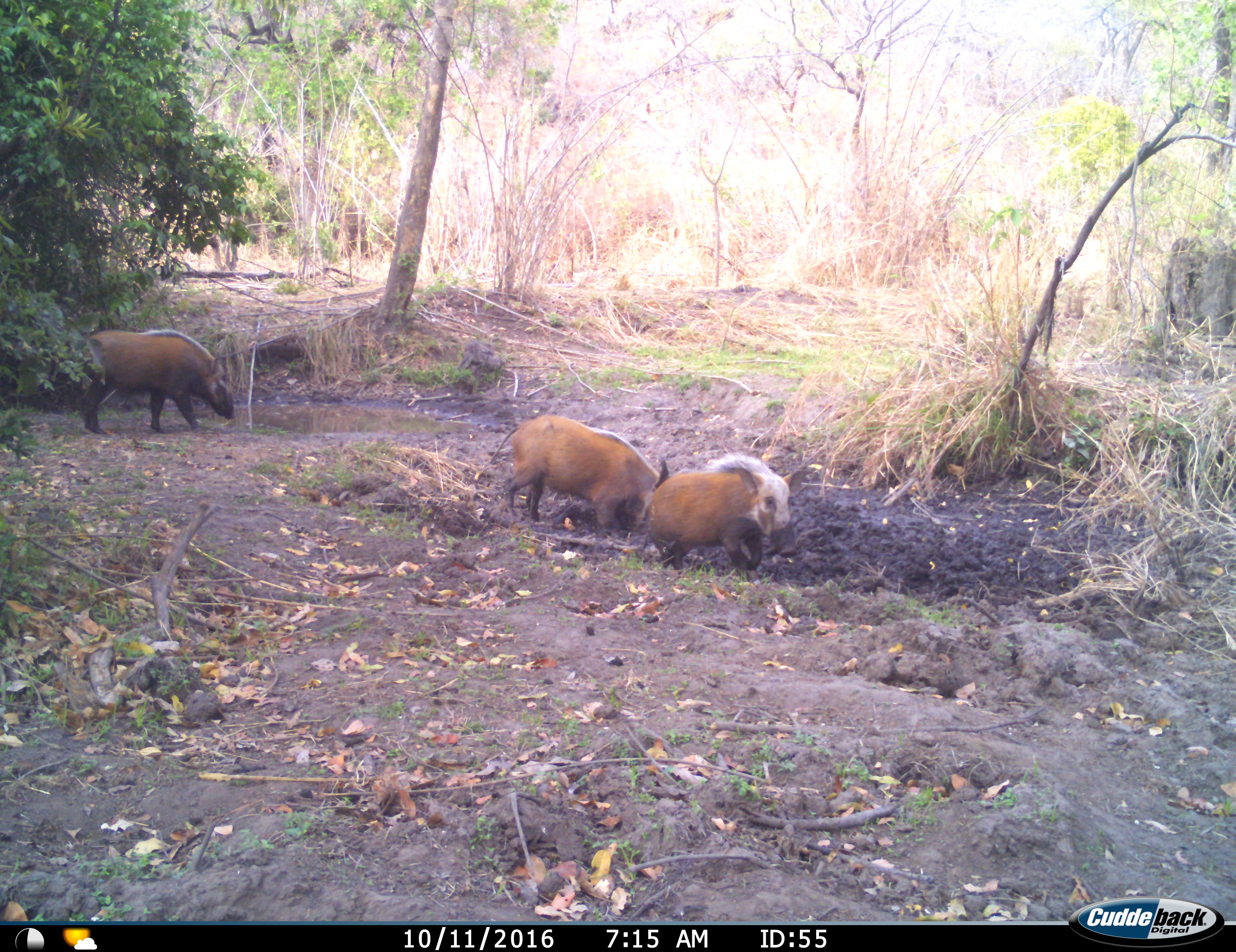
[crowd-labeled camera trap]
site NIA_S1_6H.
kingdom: Animalia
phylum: Chordata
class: Mammalia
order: Artiodactyla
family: Suidae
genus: Potamochoerus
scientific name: Potamochoerus larvatus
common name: bushpig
Bushpig (Potamochoerus larvatus), count 3. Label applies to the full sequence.